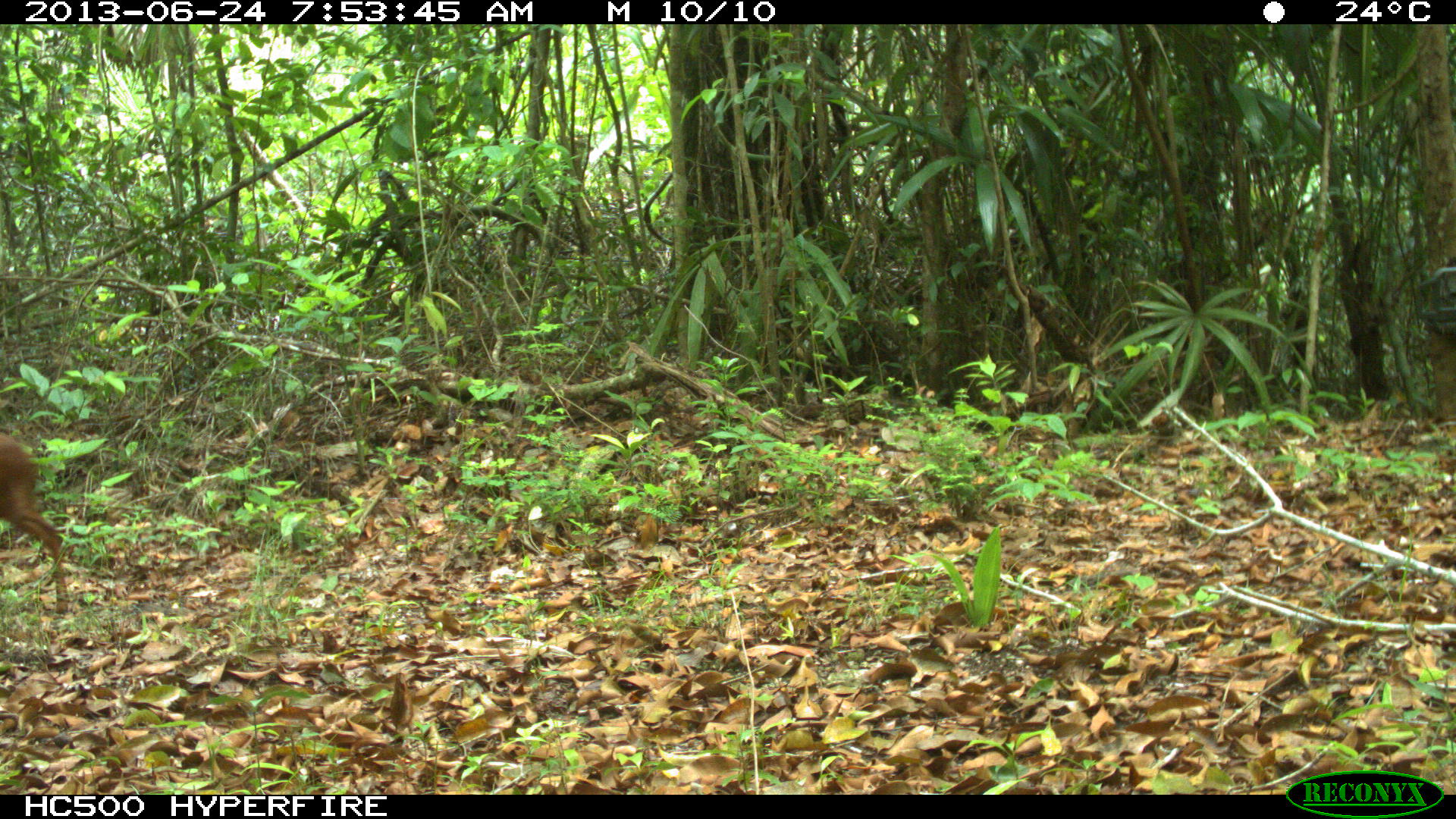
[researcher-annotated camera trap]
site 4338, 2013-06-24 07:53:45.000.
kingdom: Animalia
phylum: Chordata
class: Mammalia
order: Artiodactyla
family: Cervidae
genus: Mazama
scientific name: Mazama temama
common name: central american red brocket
Mazama temama (central american red brocket), count 1, sex male.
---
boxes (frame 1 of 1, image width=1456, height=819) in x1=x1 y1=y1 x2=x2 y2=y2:
mazama temama: x1=0 y1=430 x2=73 y2=616